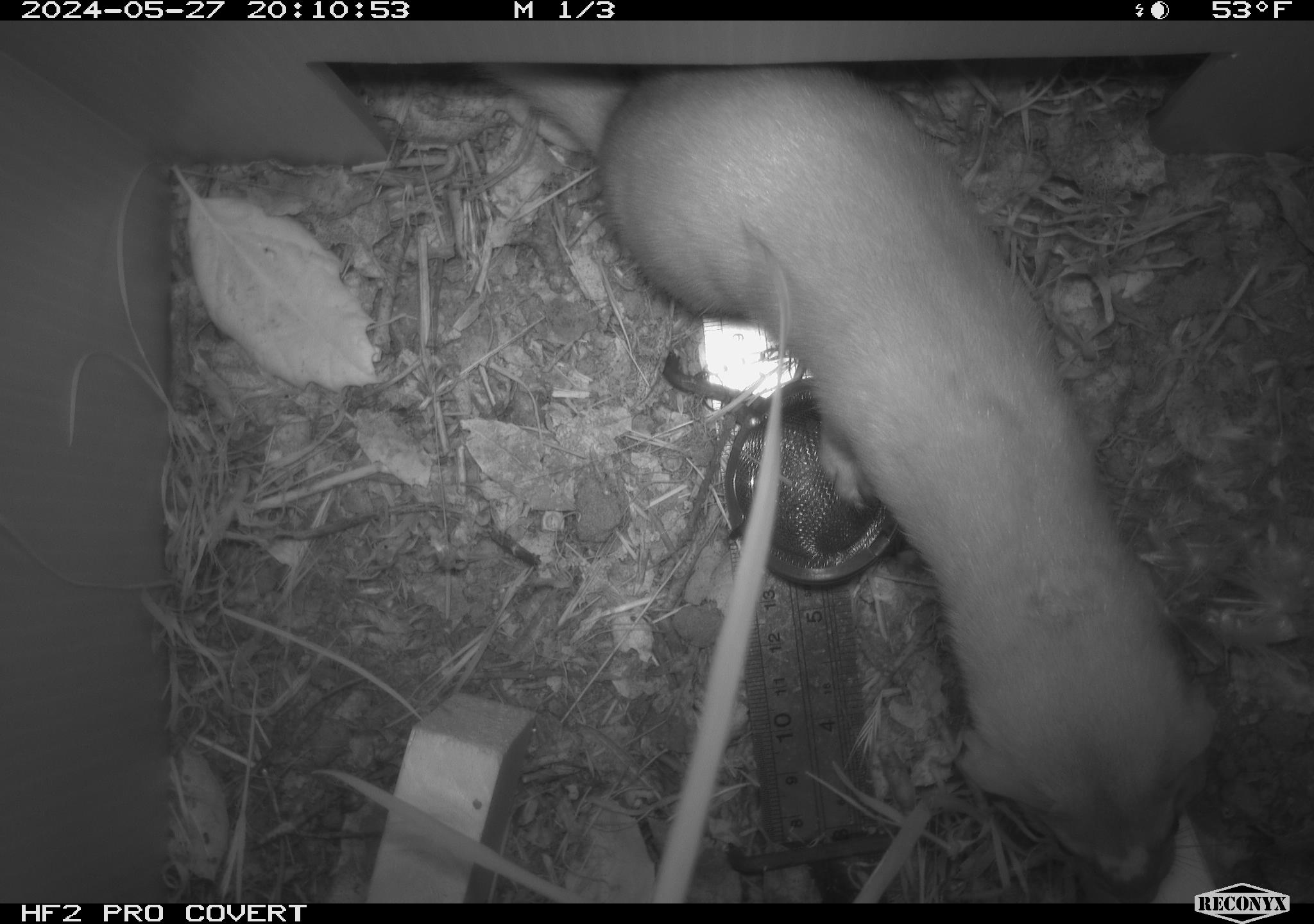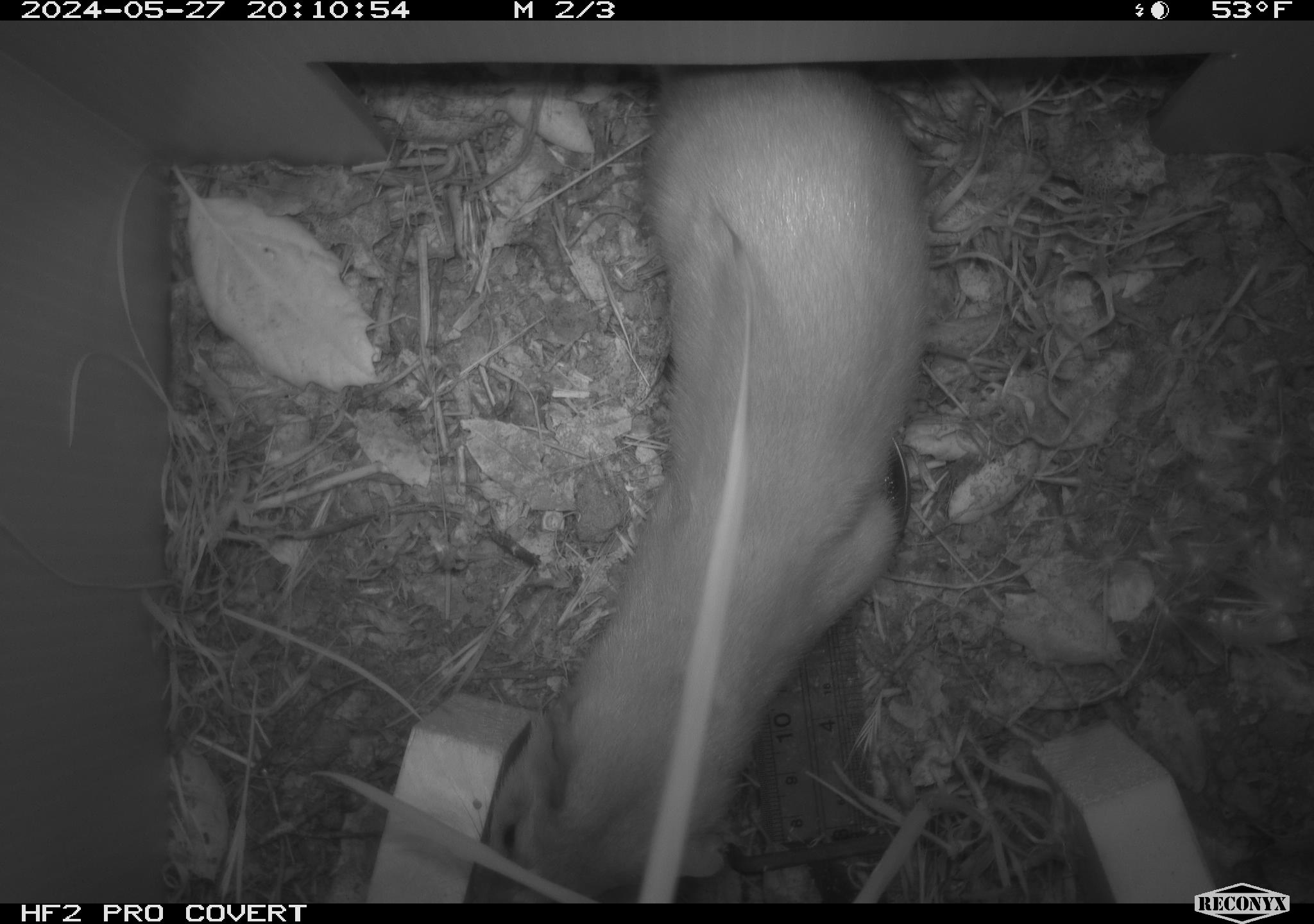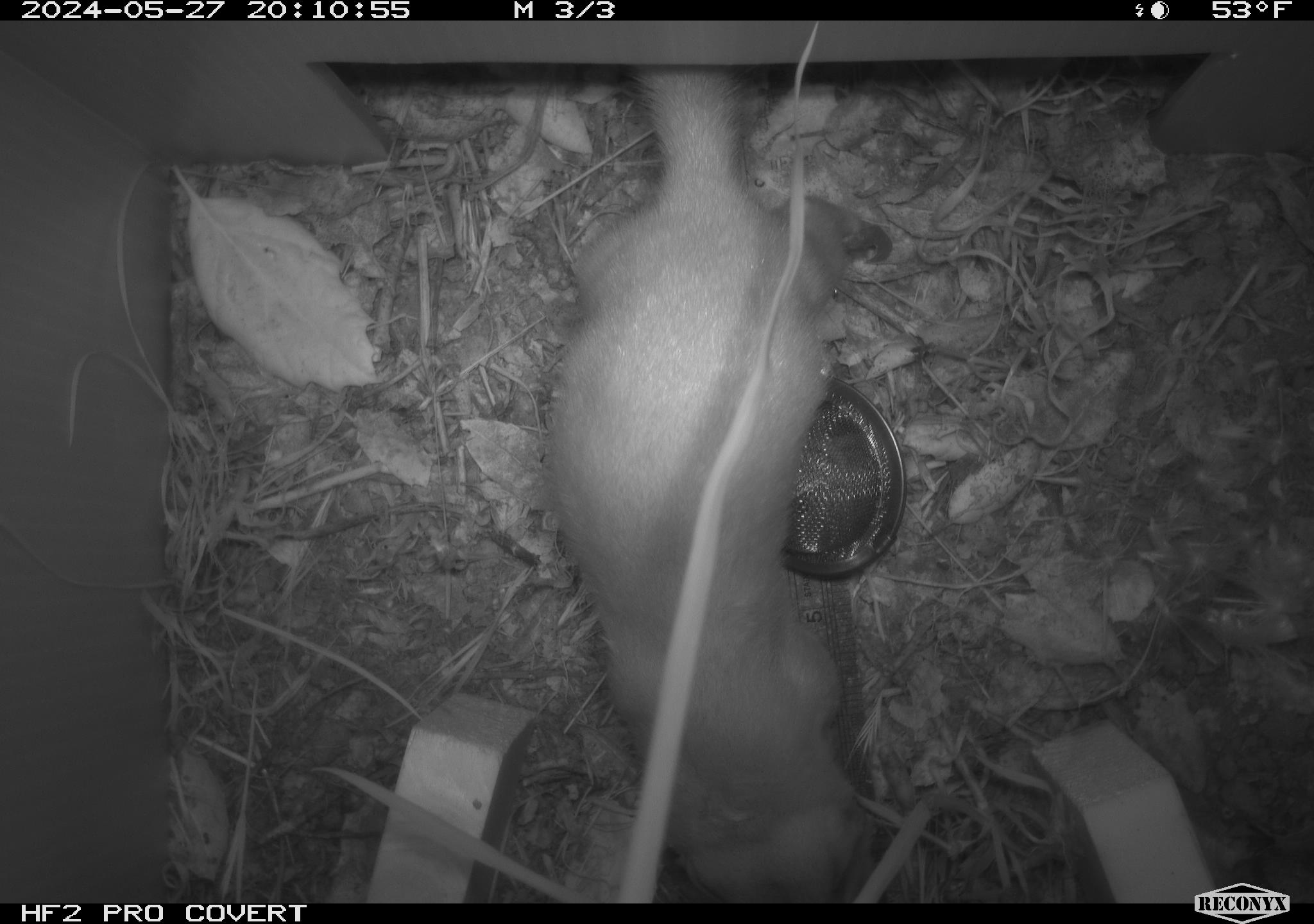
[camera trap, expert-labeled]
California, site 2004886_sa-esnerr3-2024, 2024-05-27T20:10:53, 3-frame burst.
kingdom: Animalia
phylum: Chordata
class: Mammalia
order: Carnivora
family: Mustelidae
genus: Mustela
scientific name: Mustela erminea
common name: stoat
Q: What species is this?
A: Stoat (Mustela erminea).